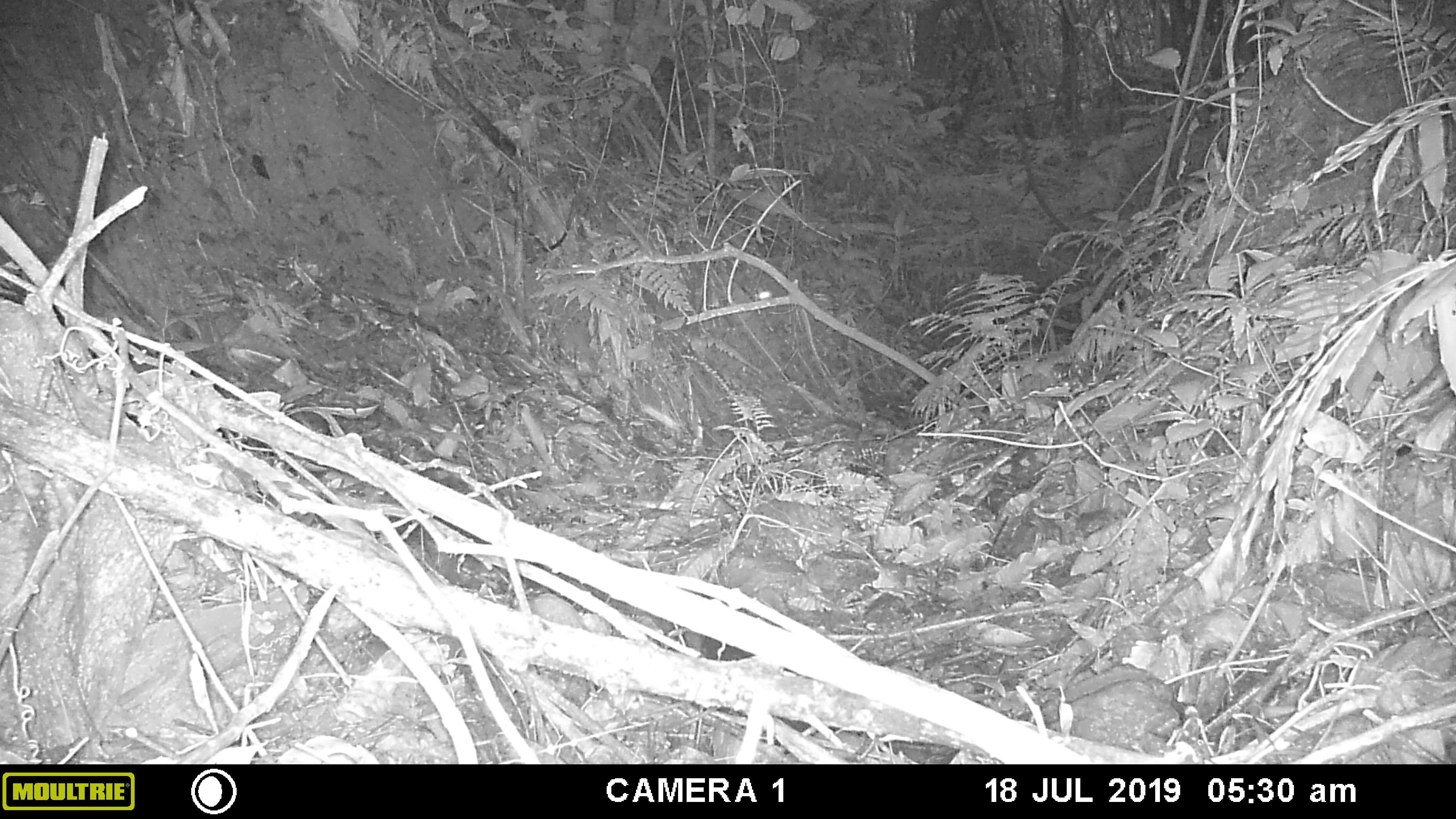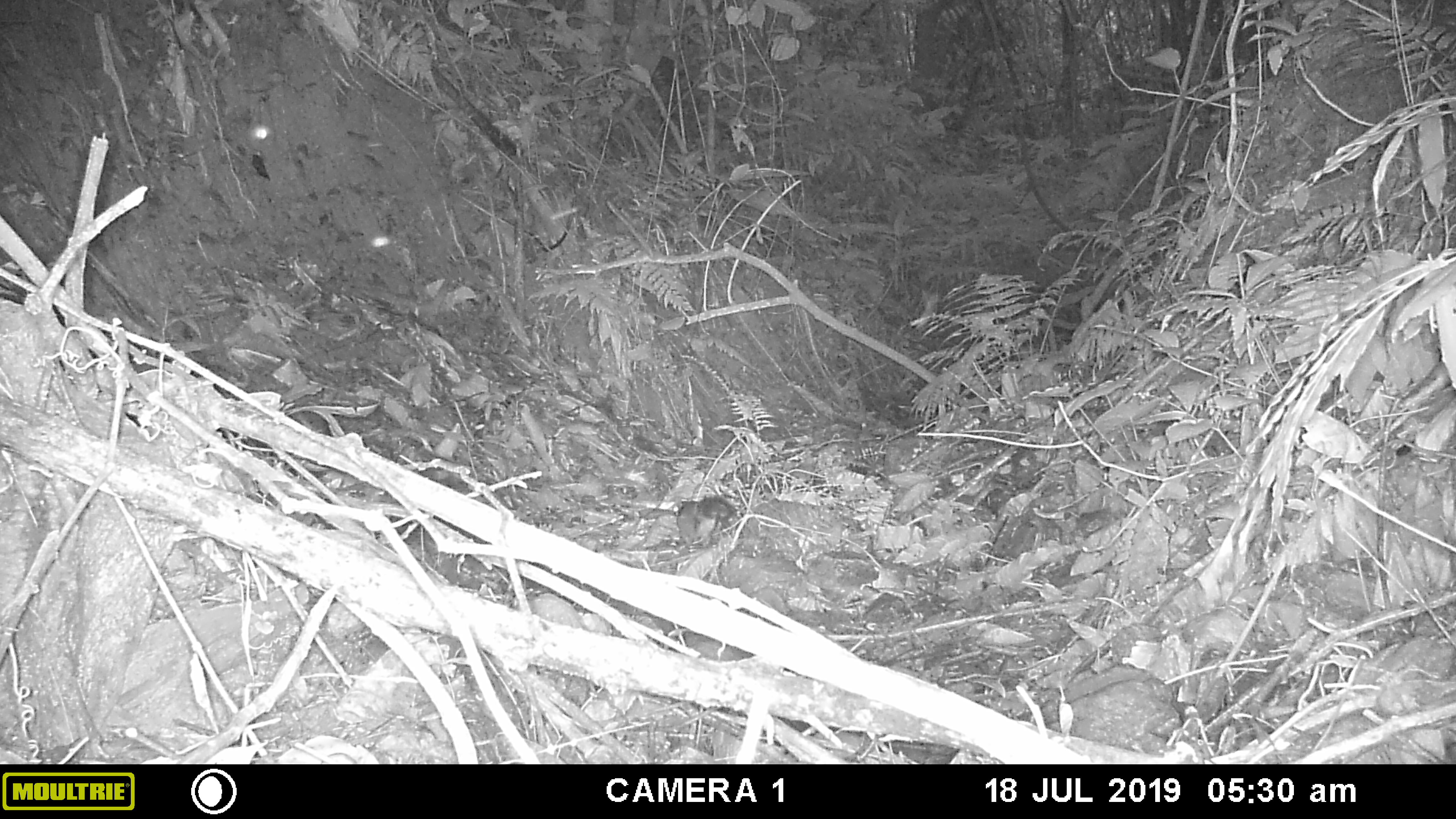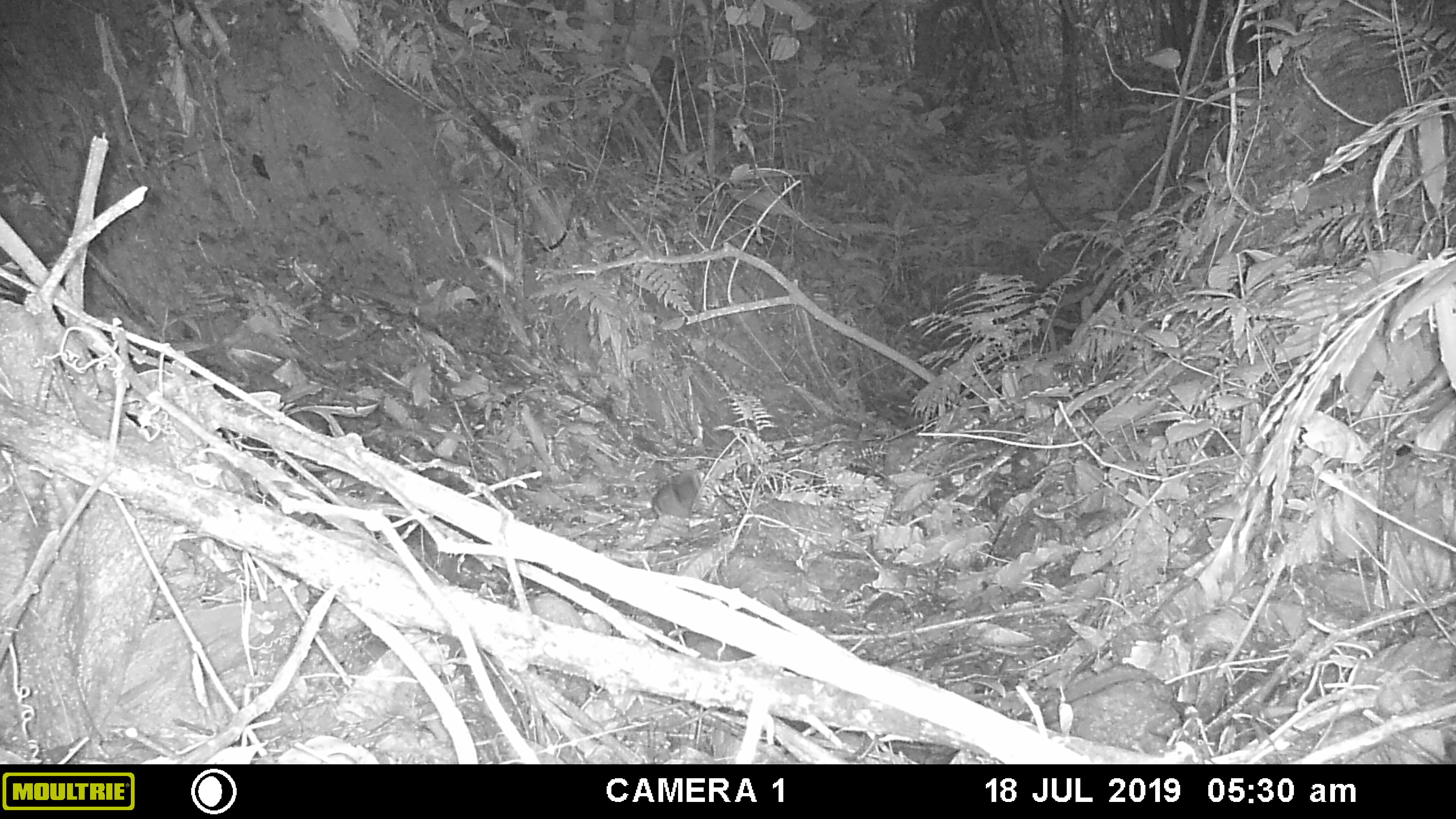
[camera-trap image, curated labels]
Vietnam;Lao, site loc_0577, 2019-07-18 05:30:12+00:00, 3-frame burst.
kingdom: Animalia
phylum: Chordata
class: Mammalia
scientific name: Mammalia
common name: mammal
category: unidentified small mammal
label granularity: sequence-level